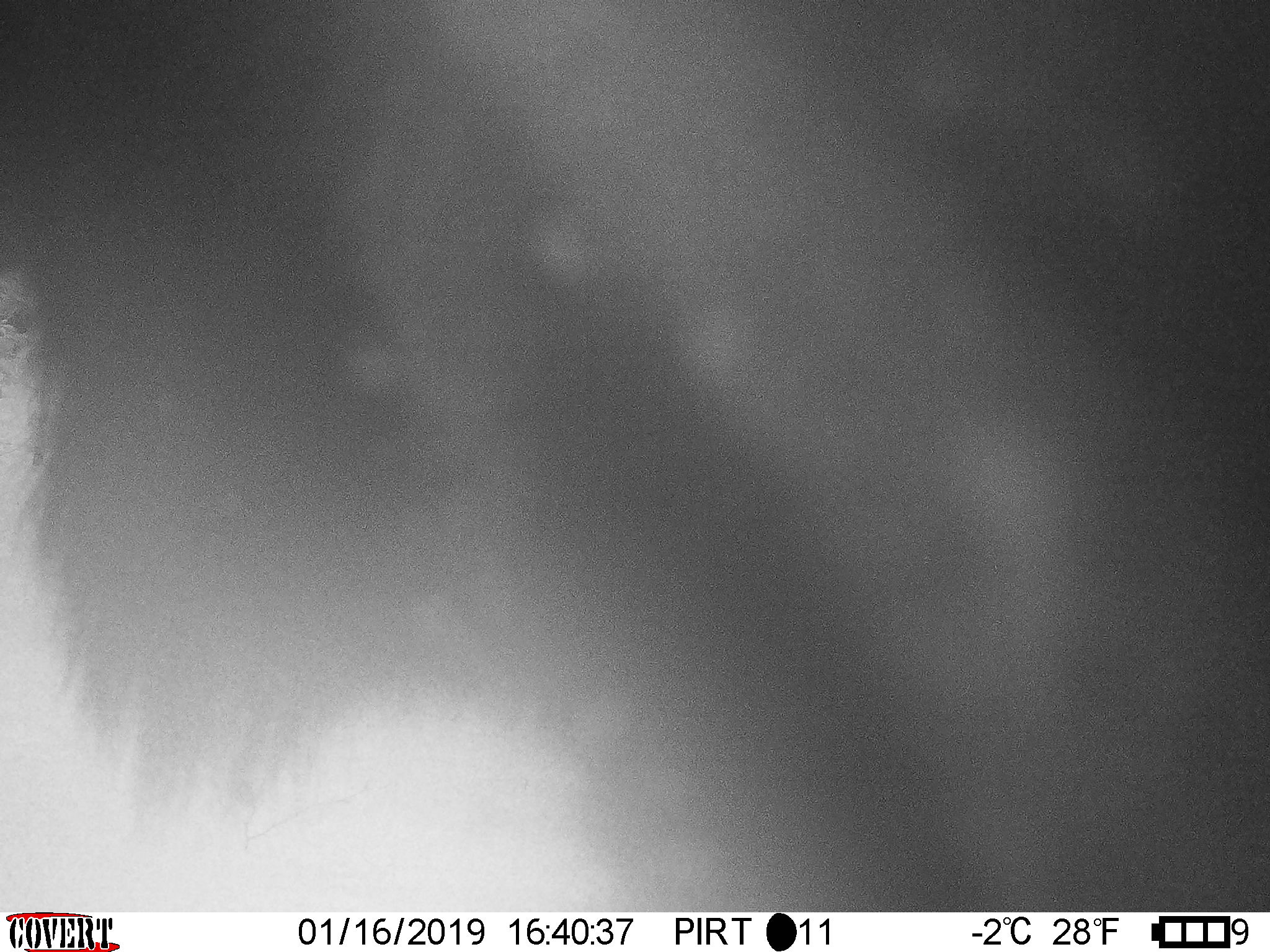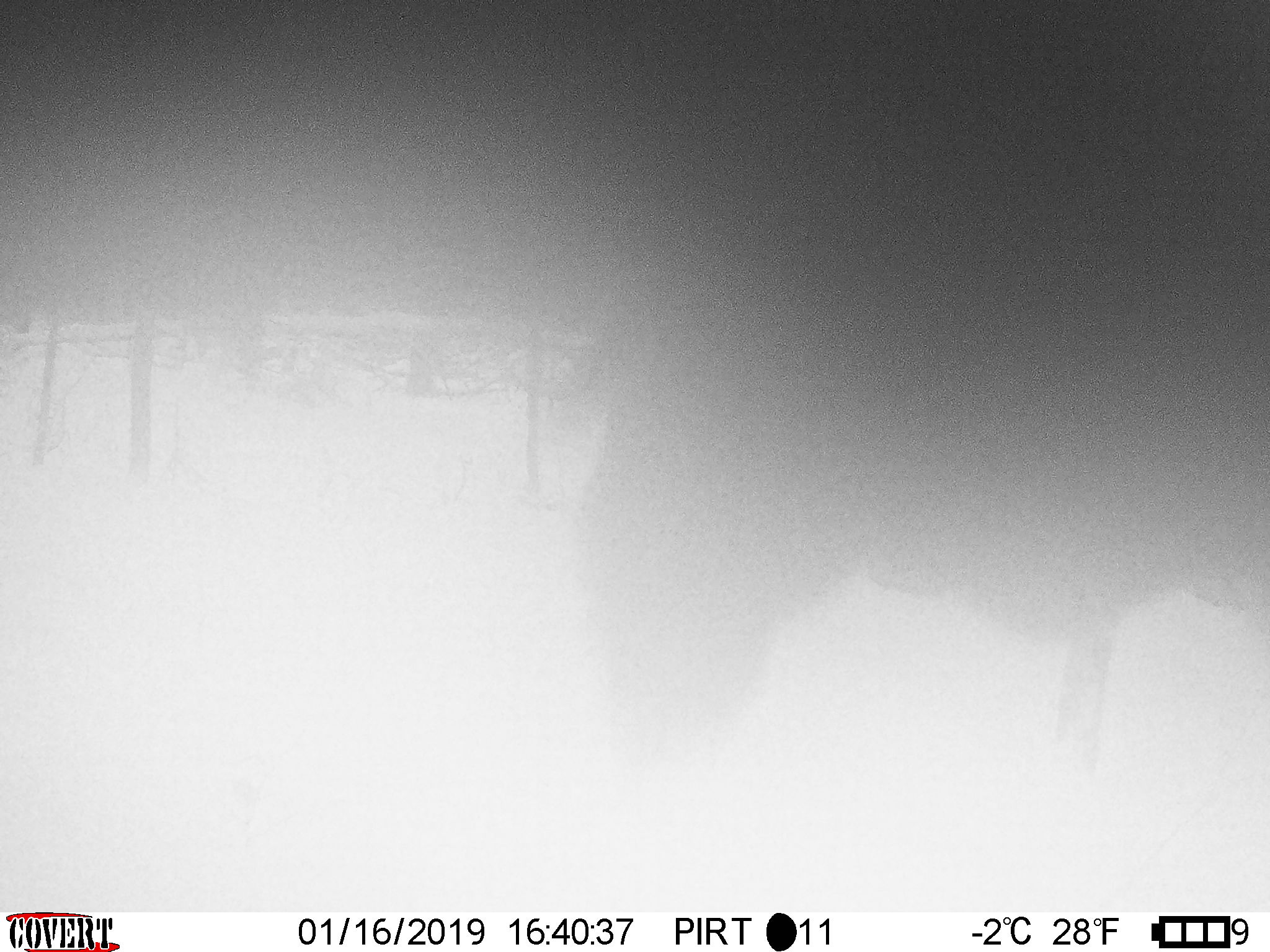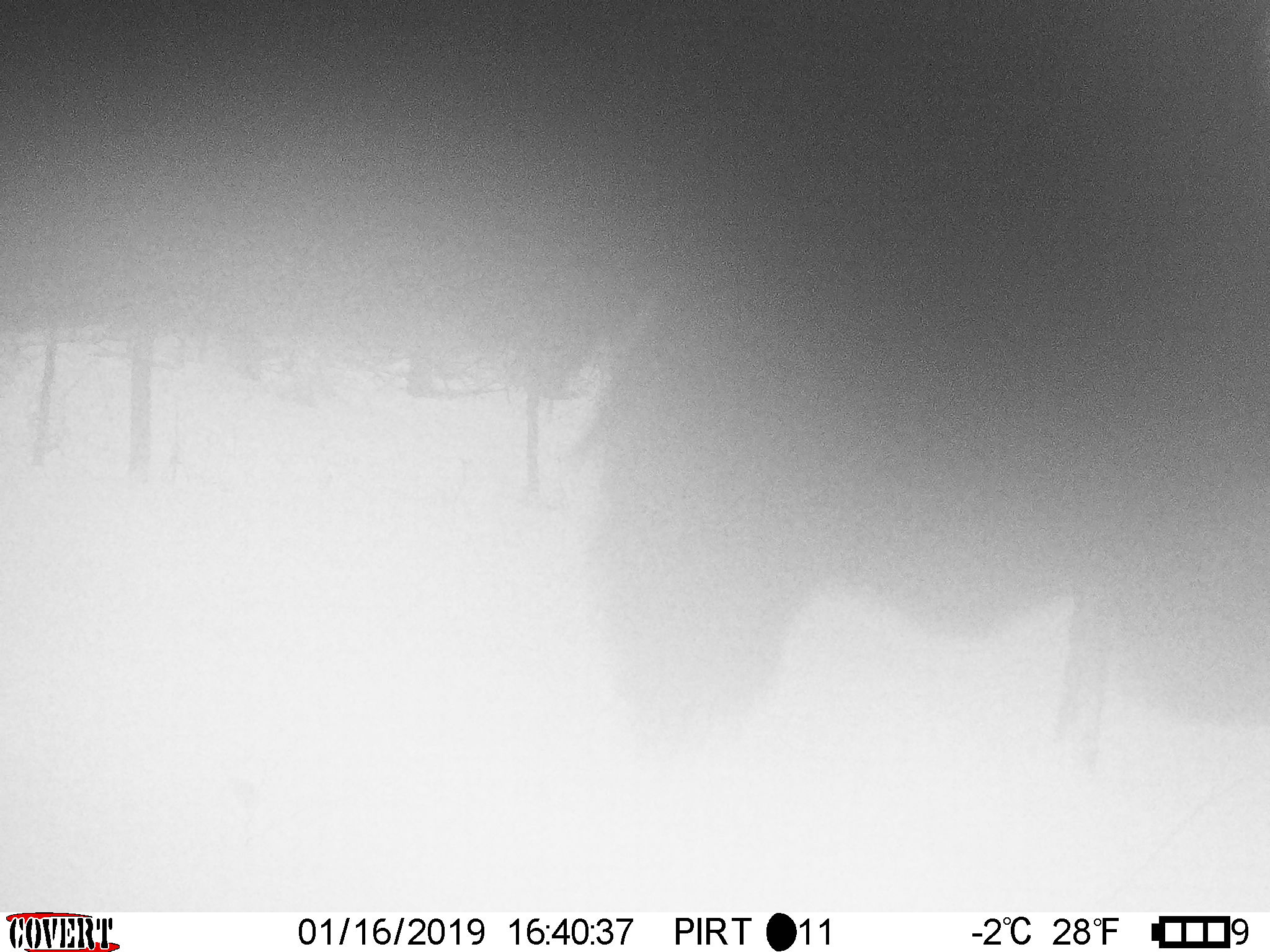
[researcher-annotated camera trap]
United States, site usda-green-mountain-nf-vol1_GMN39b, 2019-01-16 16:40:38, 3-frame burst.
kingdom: Animalia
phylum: Chordata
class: Mammalia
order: Artiodactyla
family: Cervidae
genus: Alces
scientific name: Alces alces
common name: moose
Moose (Alces alces).